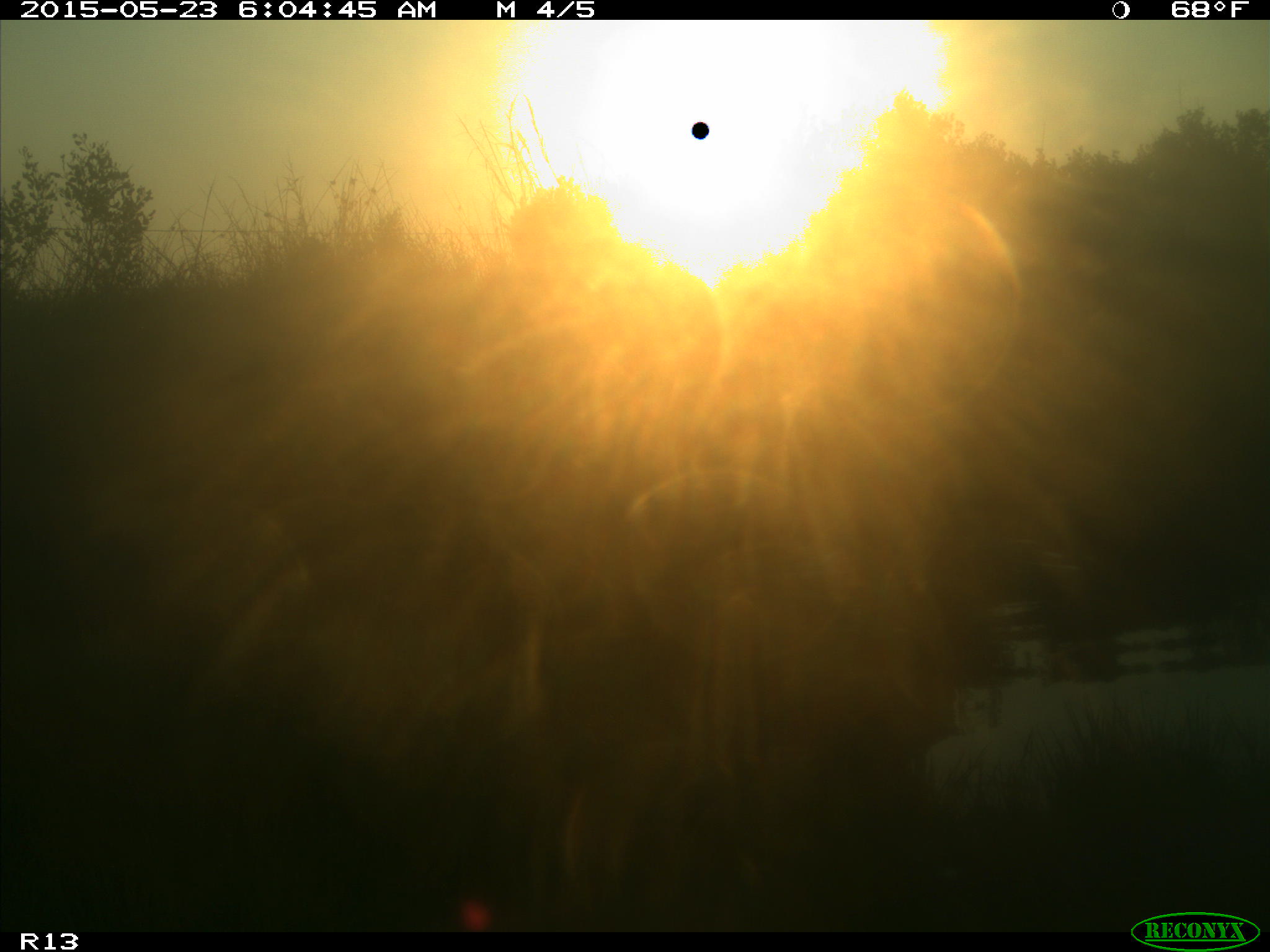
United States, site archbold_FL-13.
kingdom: Animalia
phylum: Chordata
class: Mammalia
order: Artiodactyla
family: Bovidae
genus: Bos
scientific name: Bos taurus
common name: domestic cow